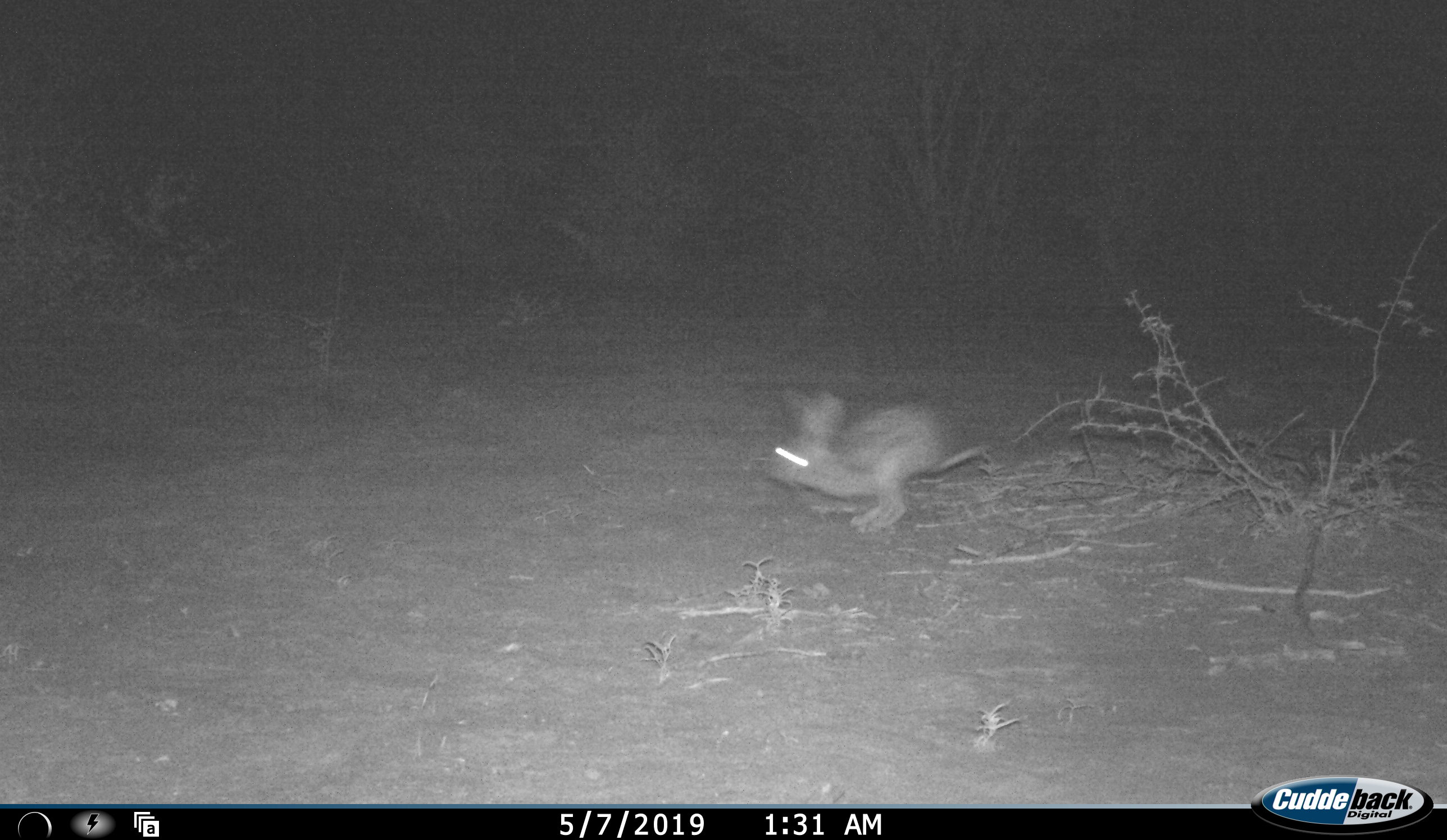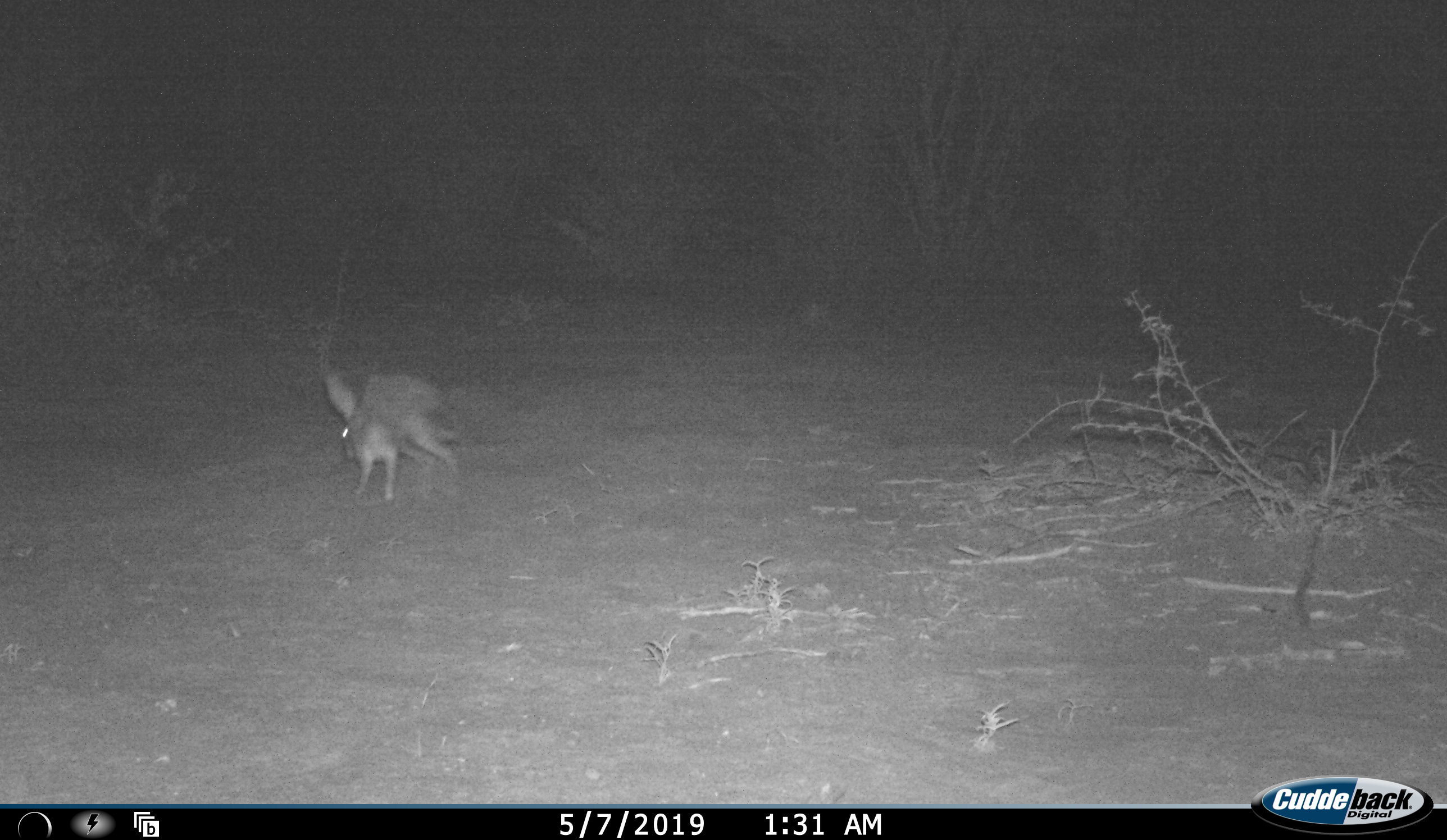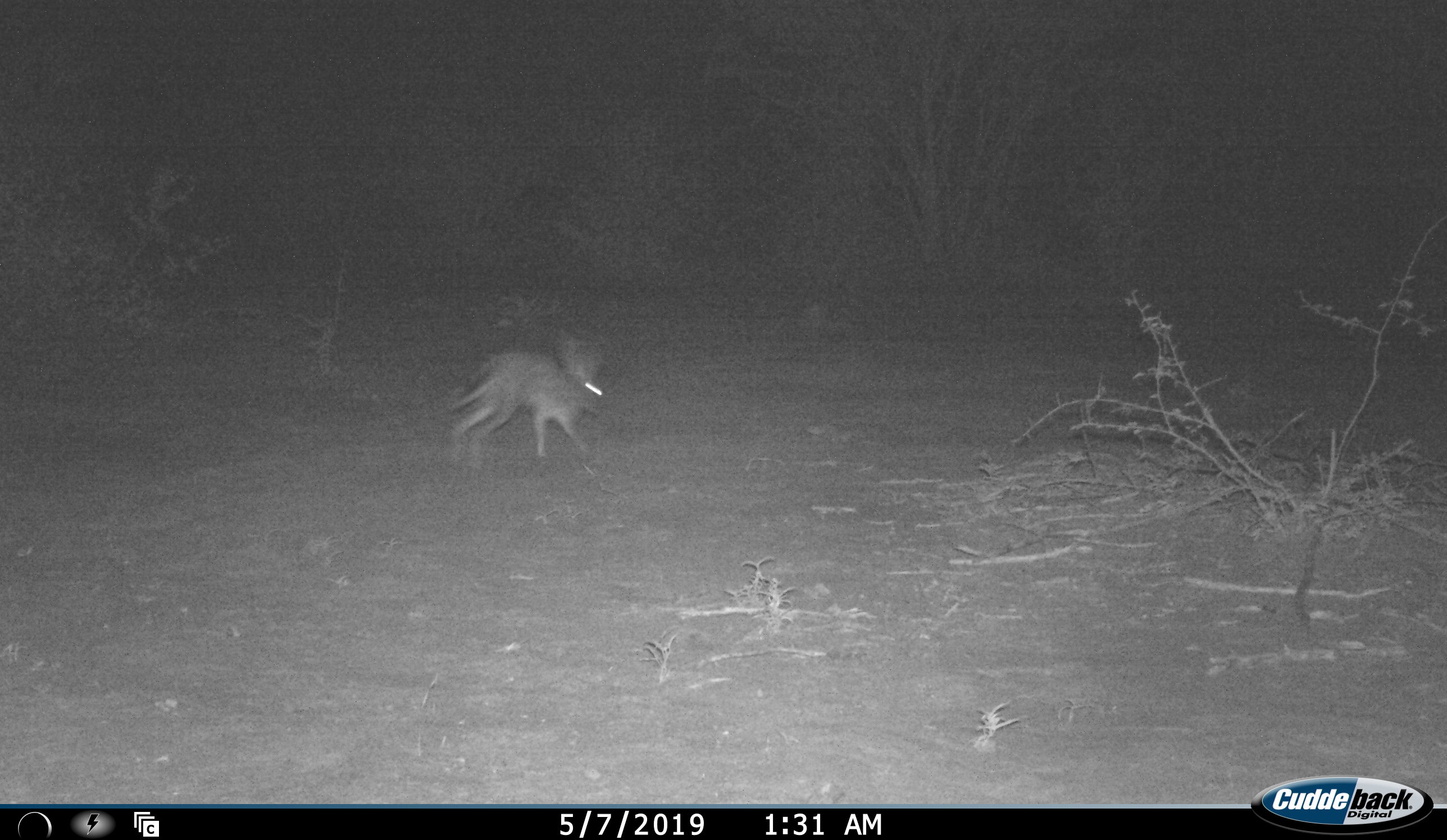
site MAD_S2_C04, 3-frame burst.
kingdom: Animalia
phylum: Chordata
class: Mammalia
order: Lagomorpha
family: Leporidae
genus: Lepus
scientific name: Lepus capensis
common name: cape hare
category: harecape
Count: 1.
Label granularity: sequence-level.